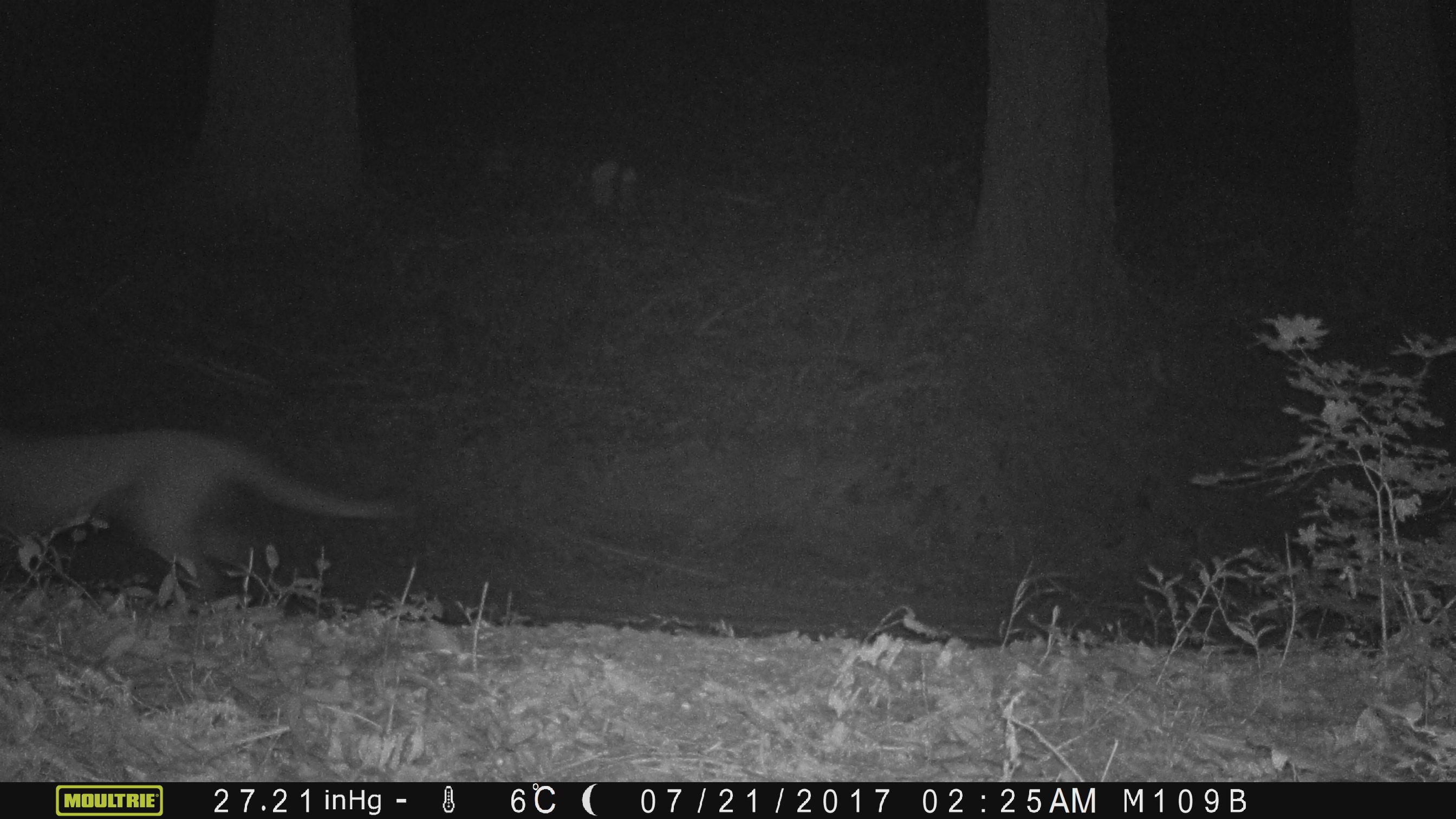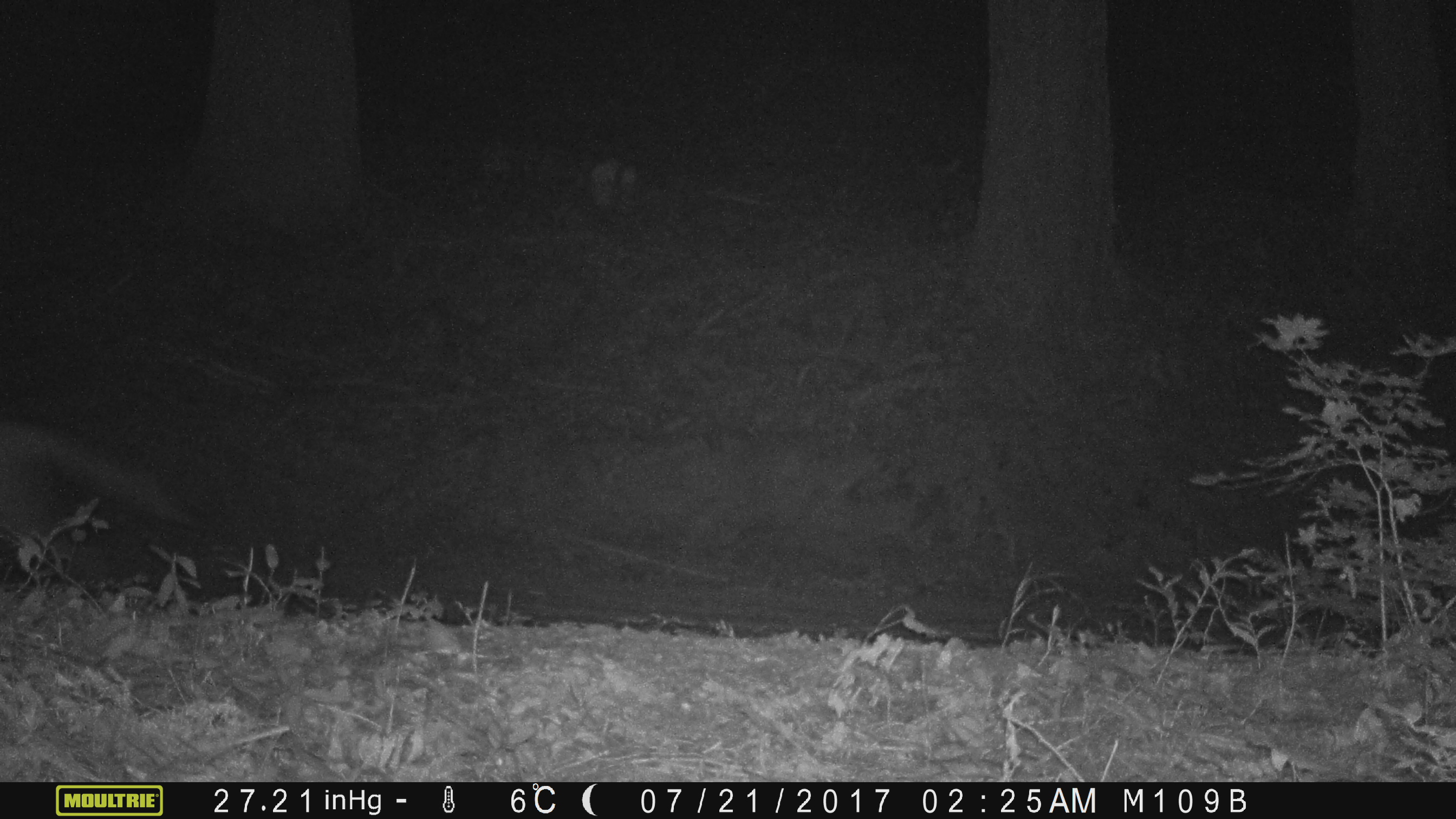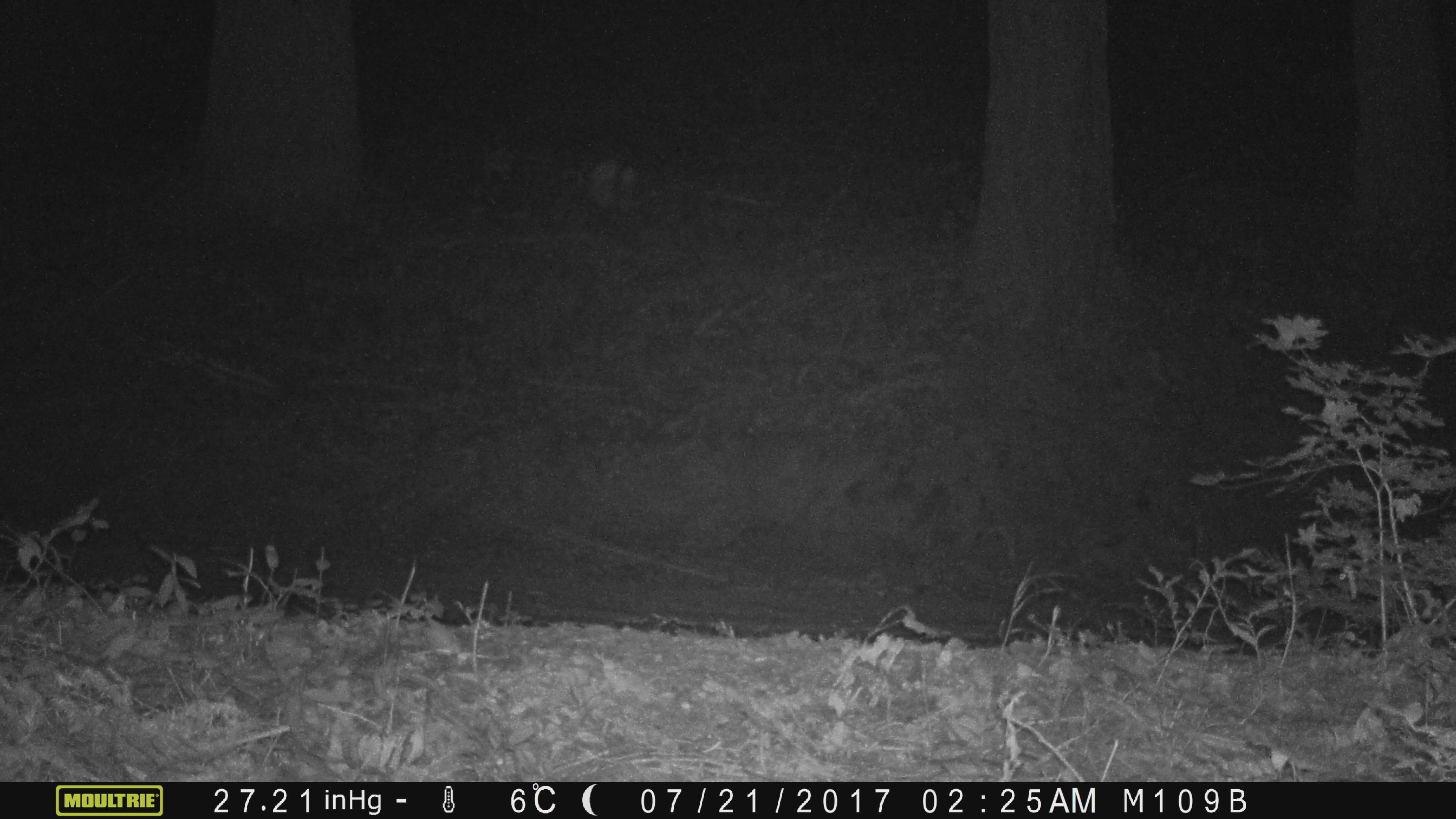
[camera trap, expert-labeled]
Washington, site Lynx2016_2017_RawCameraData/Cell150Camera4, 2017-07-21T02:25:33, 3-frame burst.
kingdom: Animalia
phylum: Chordata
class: Mammalia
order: Carnivora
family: Felidae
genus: Puma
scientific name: Puma concolor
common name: mountain lion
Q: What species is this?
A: Puma concolor (mountain lion).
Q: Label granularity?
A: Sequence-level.